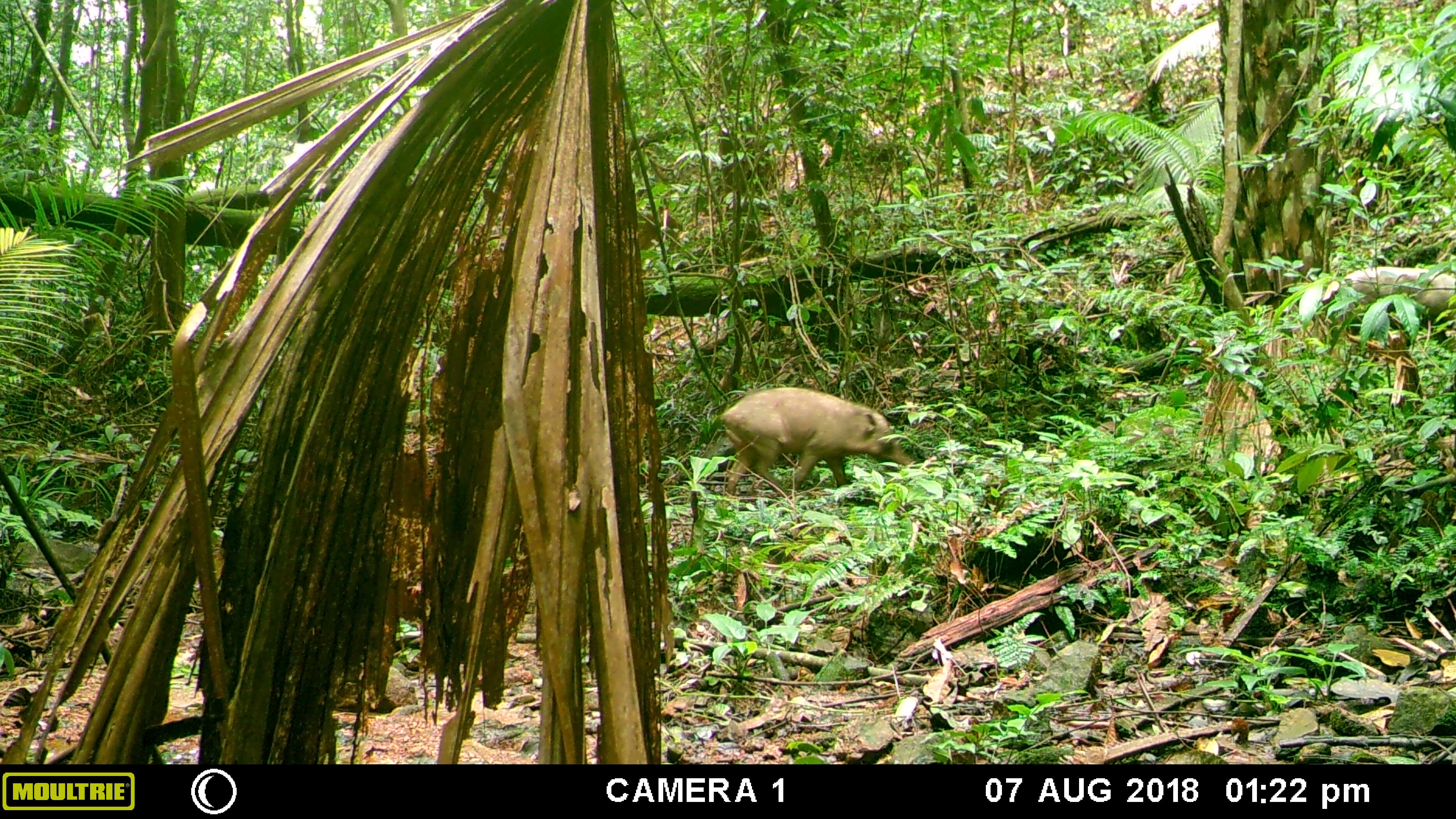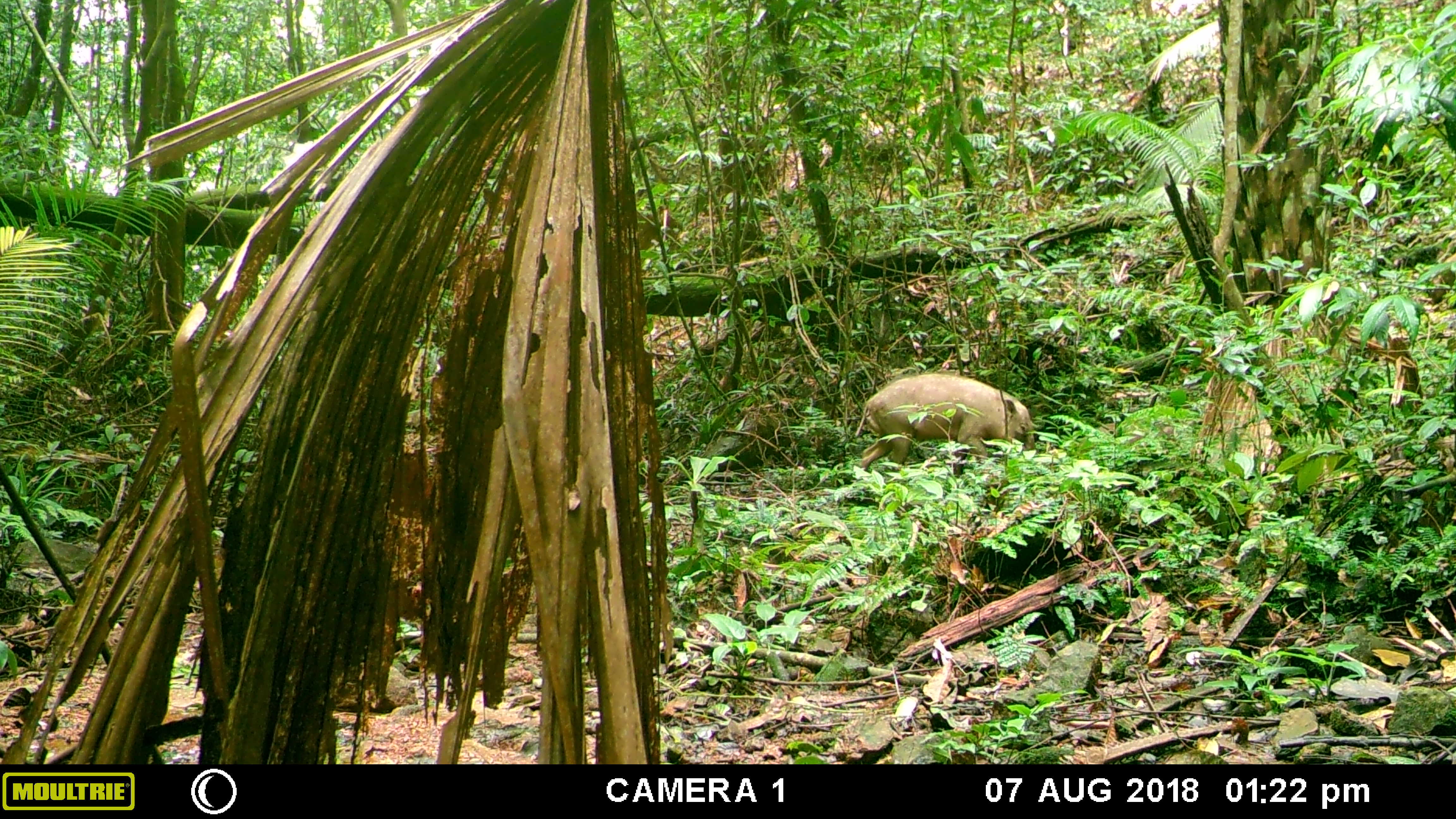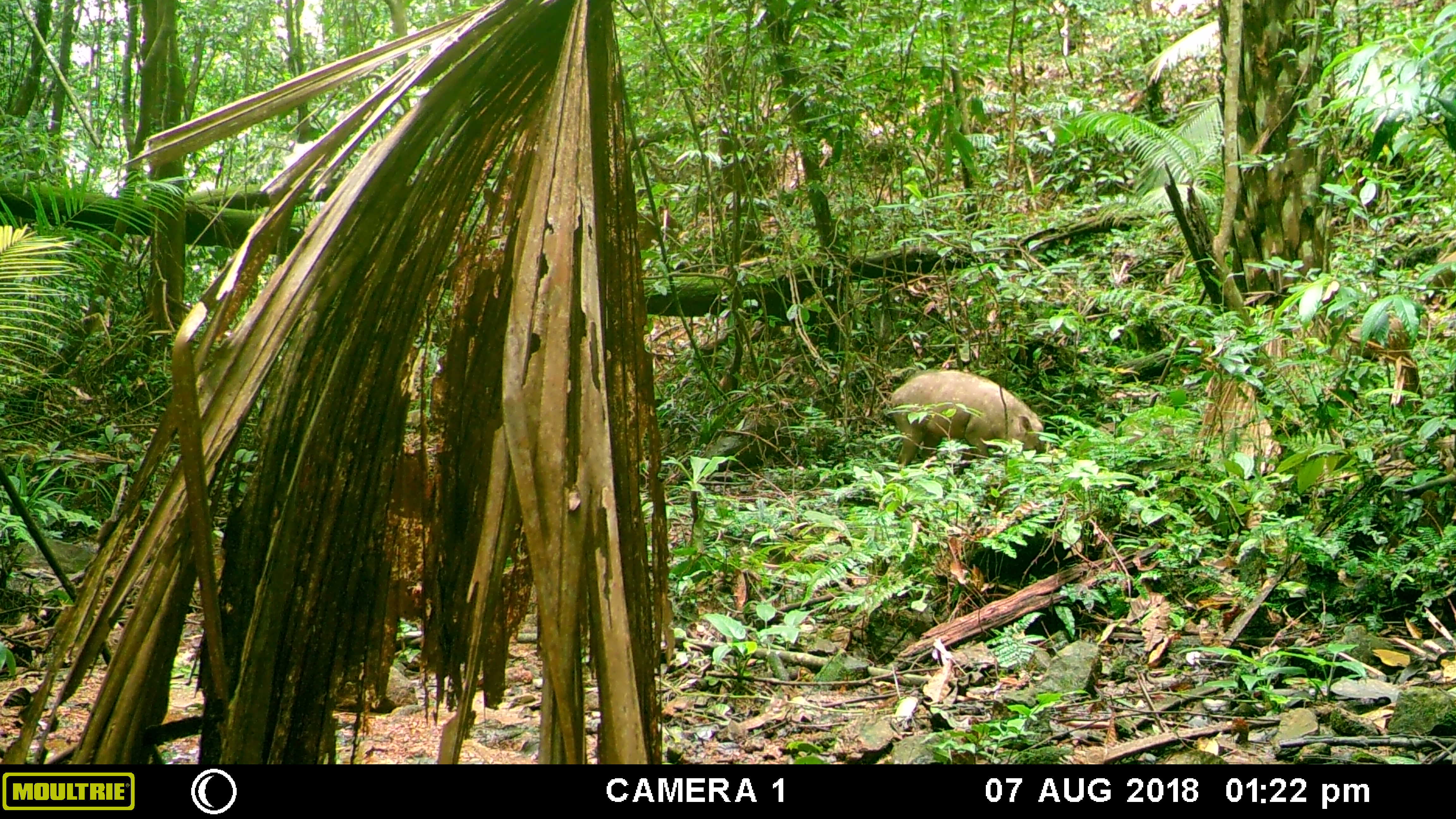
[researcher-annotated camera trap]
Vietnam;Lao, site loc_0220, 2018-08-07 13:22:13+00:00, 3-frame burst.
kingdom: Animalia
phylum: Chordata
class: Mammalia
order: Artiodactyla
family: Suidae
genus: Sus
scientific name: Sus scrofa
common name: eurasian wild pig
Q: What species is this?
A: Eurasian wild pig (Sus scrofa).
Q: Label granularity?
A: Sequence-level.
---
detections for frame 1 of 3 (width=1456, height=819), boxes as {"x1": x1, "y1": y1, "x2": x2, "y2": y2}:
eurasian wild pig: {"x1": 720, "y1": 386, "x2": 914, "y2": 496}; {"x1": 1340, "y1": 266, "x2": 1456, "y2": 326}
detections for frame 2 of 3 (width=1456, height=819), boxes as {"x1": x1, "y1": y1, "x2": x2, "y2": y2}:
eurasian wild pig: {"x1": 854, "y1": 372, "x2": 1035, "y2": 472}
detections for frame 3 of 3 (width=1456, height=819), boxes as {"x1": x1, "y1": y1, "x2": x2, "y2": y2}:
eurasian wild pig: {"x1": 890, "y1": 369, "x2": 1047, "y2": 467}